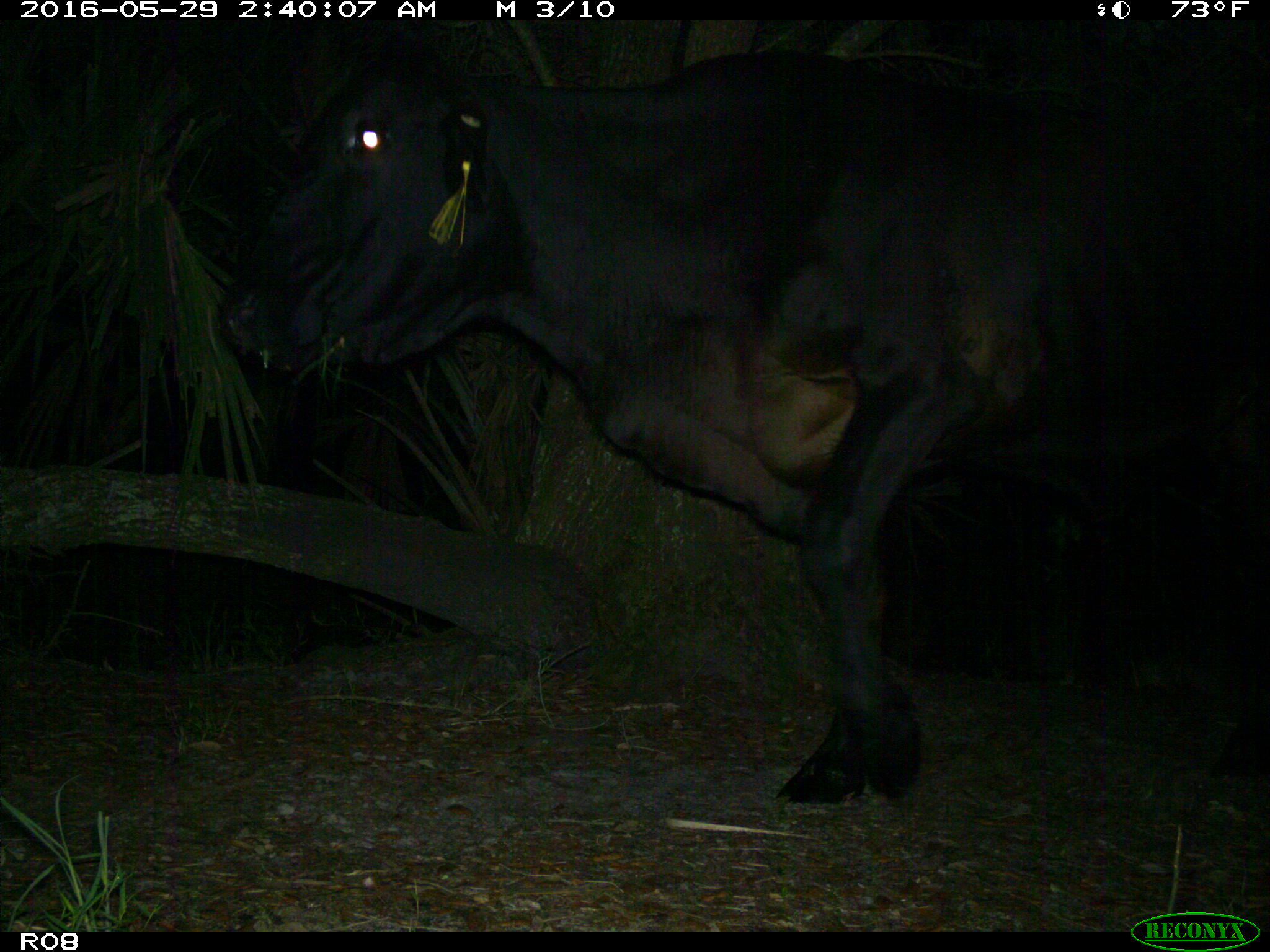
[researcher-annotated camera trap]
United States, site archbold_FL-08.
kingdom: Animalia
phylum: Chordata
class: Mammalia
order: Artiodactyla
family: Bovidae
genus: Bos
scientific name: Bos taurus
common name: domestic cow